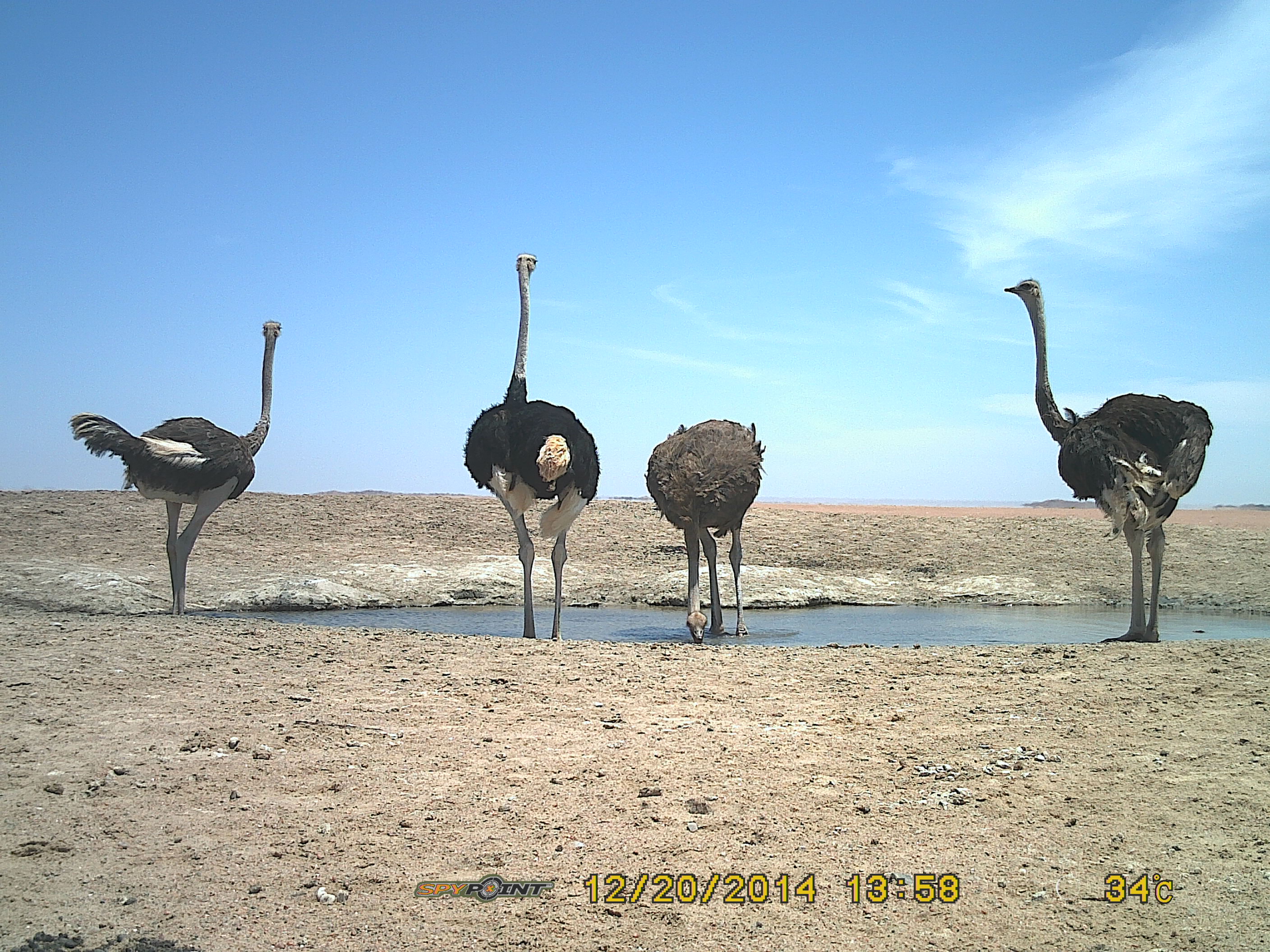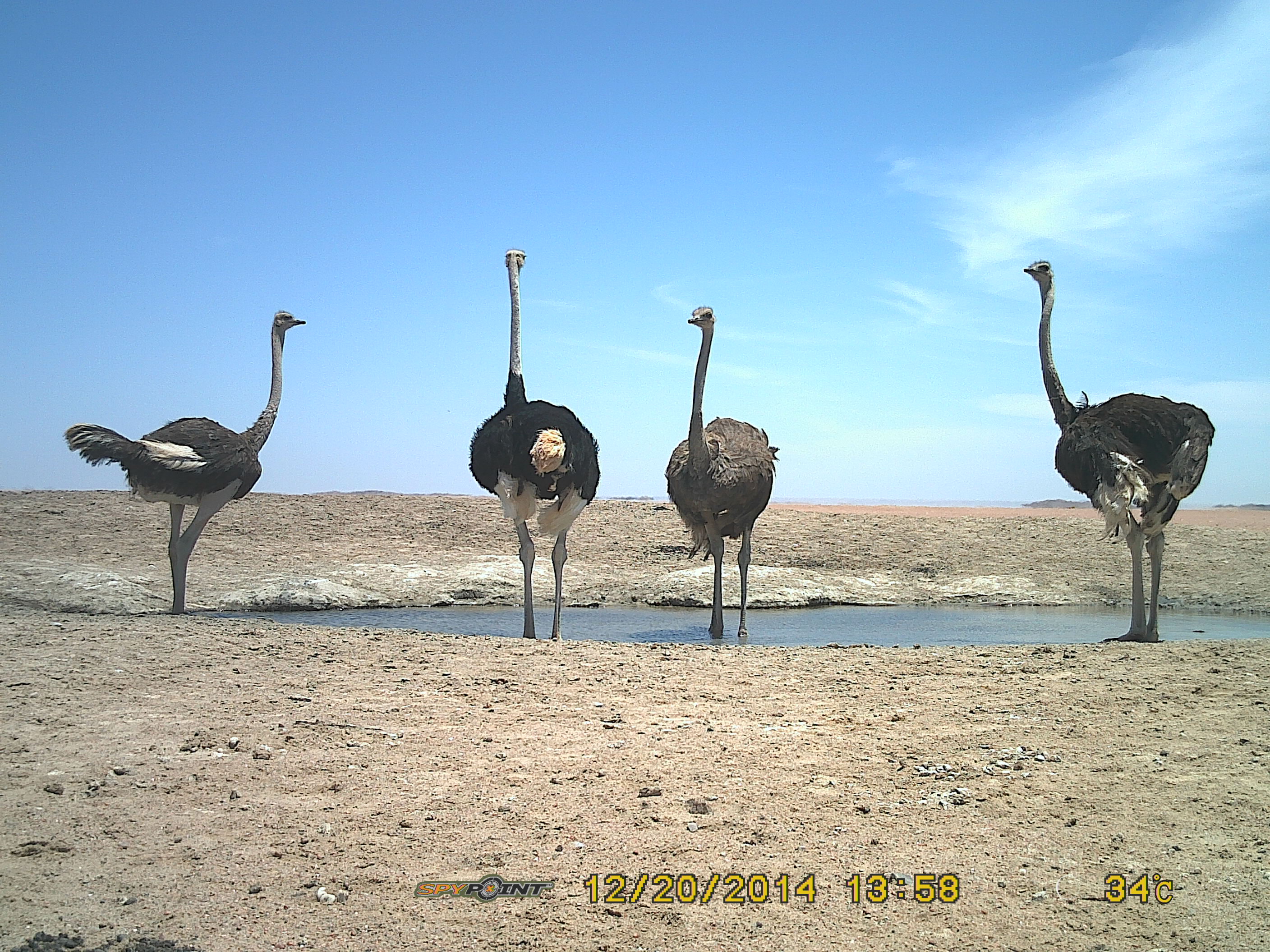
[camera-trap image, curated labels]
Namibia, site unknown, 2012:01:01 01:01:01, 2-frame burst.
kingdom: Animalia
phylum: Chordata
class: Aves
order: Struthioniformes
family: Struthionidae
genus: Struthio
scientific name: Struthio camelus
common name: common ostrich